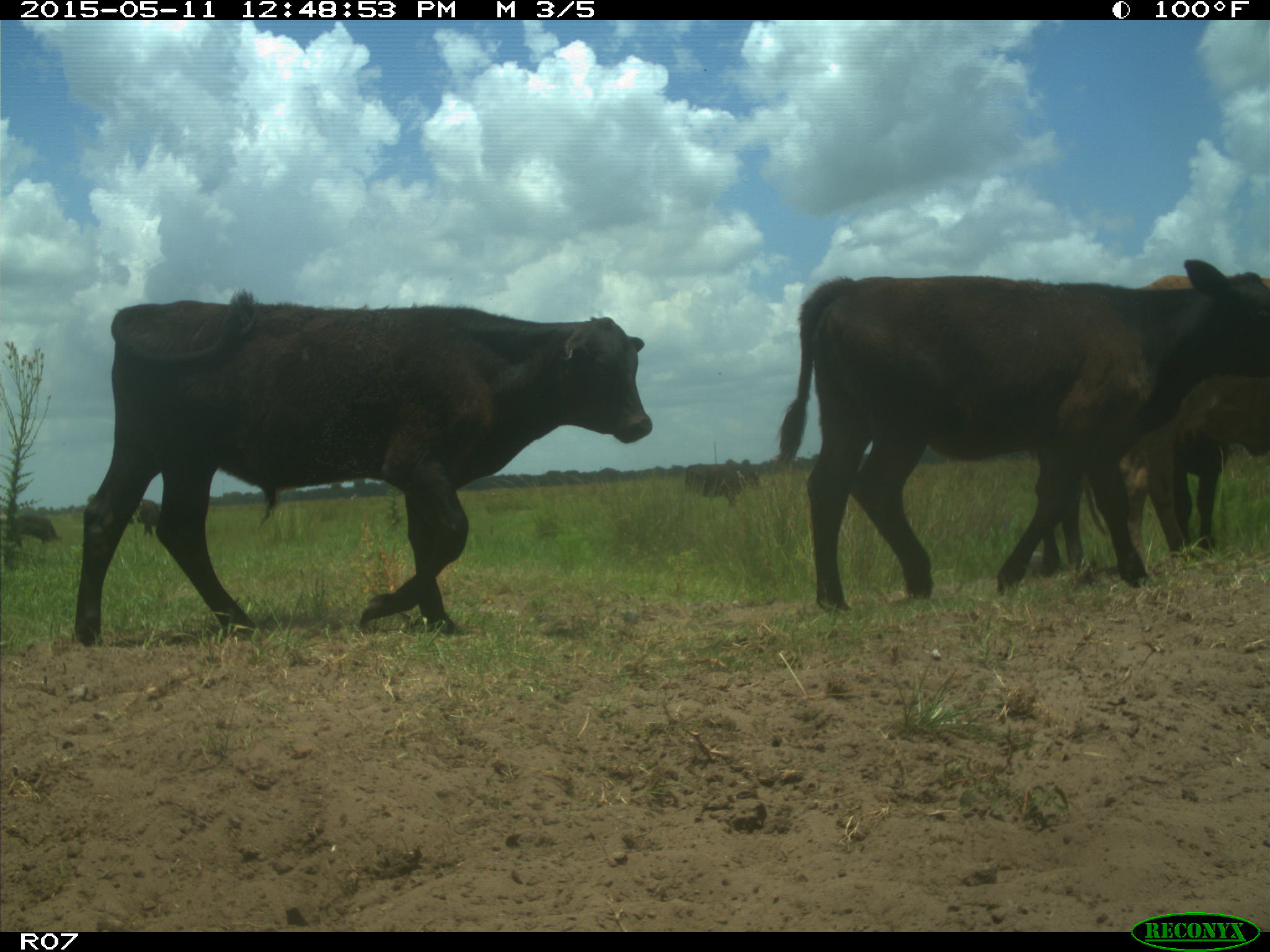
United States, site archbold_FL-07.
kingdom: Animalia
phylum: Chordata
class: Mammalia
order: Artiodactyla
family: Bovidae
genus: Bos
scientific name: Bos taurus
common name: domestic cow